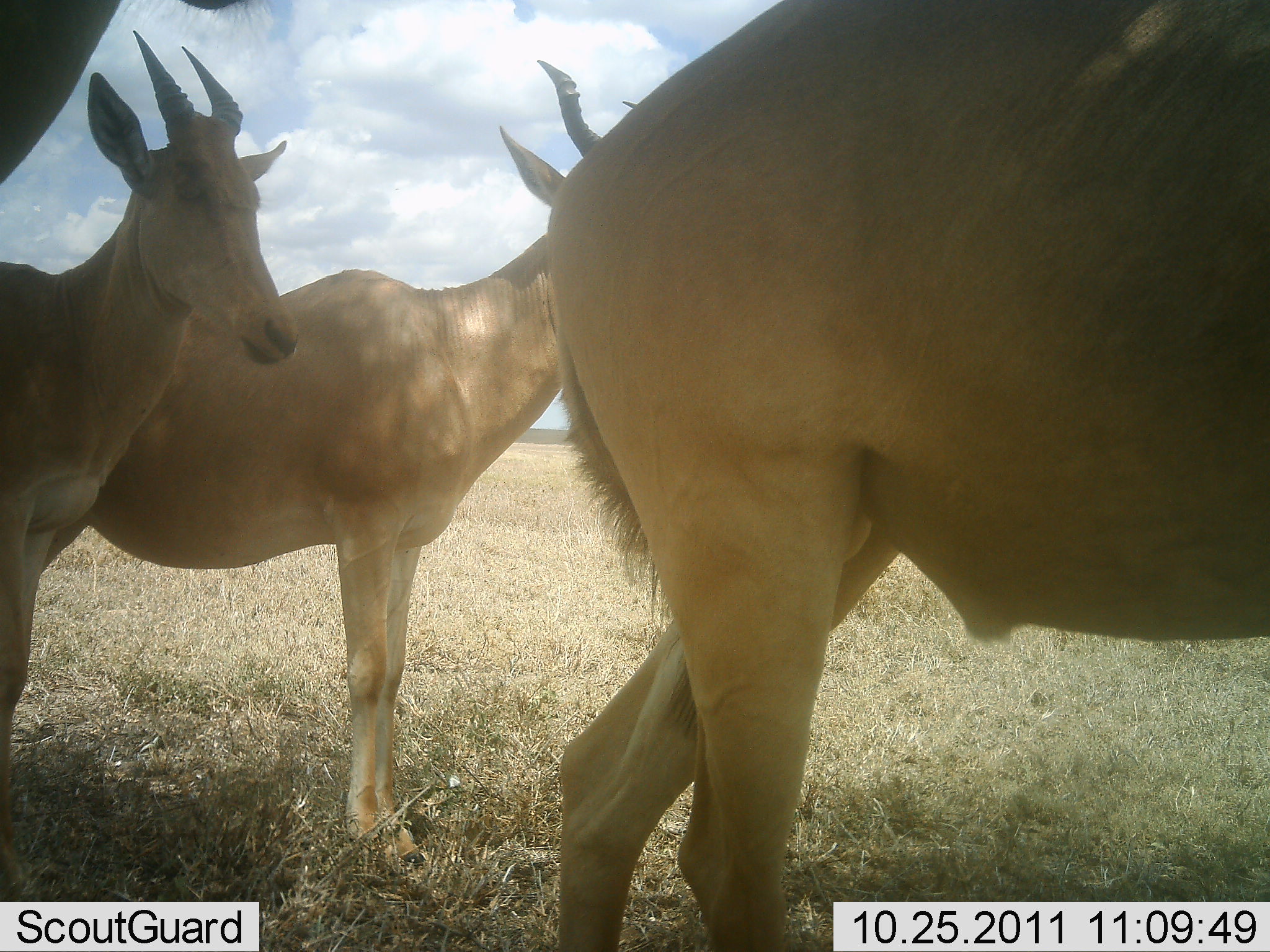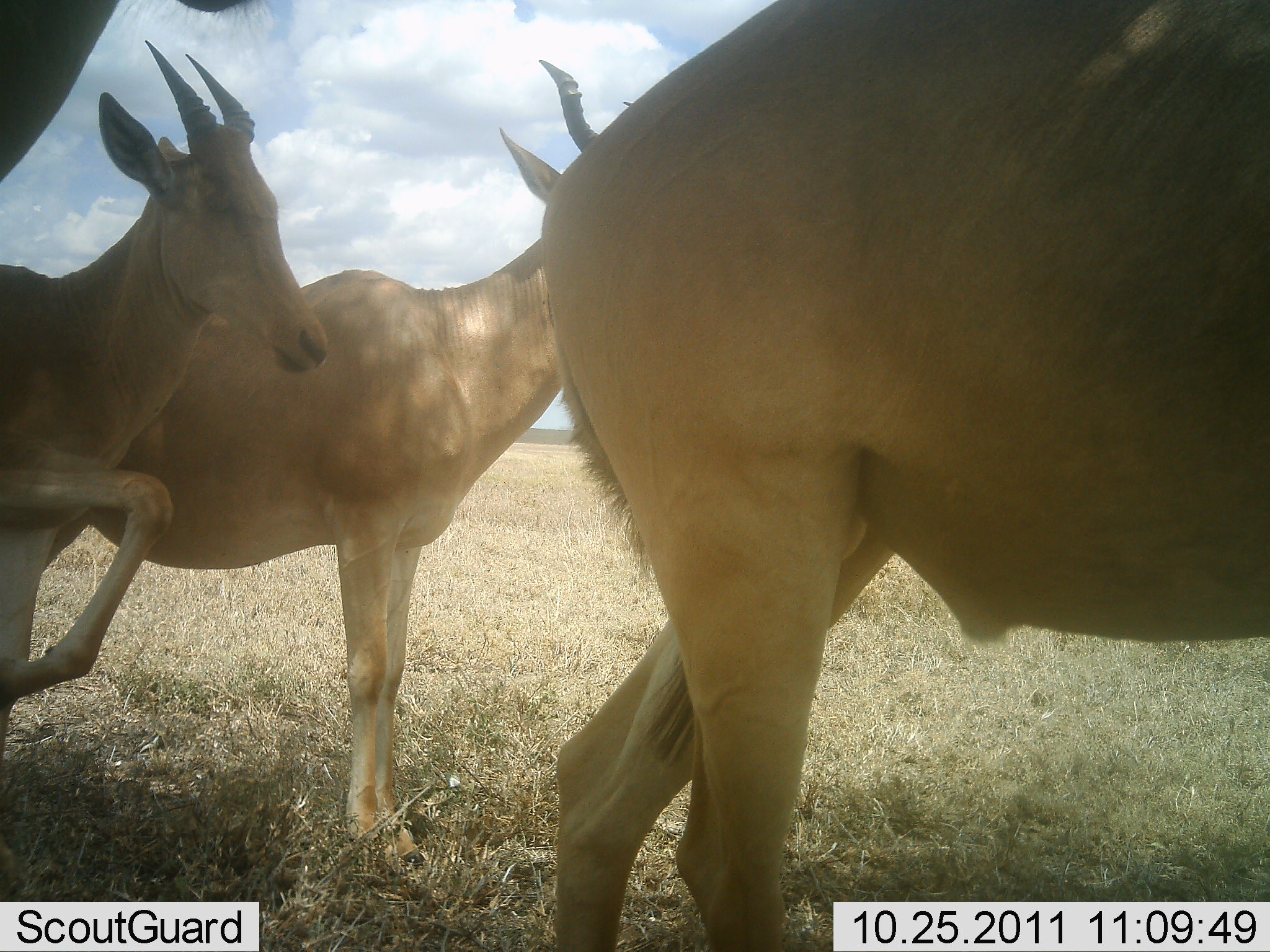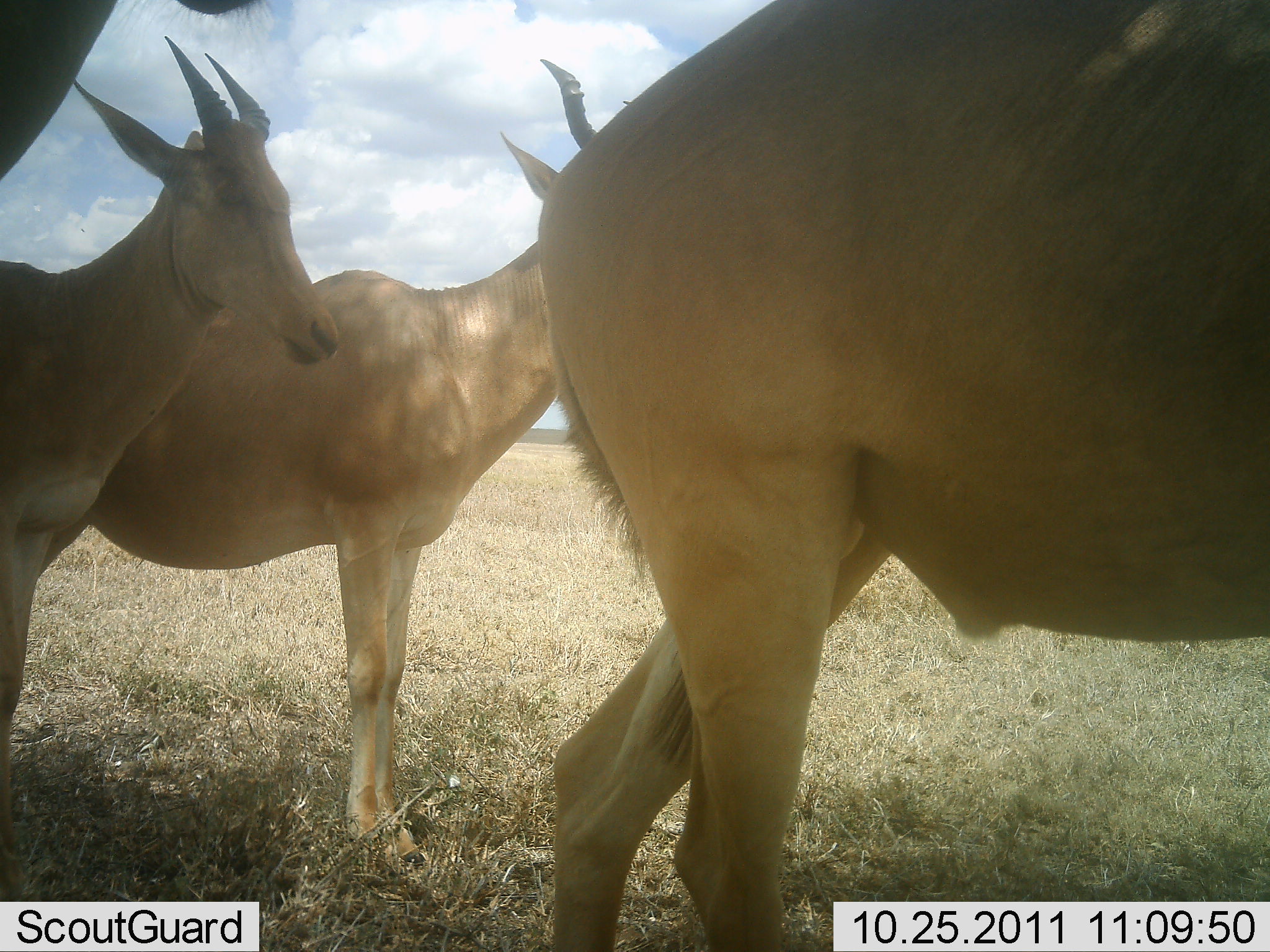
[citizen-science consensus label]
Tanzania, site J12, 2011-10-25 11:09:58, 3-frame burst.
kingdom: Animalia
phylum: Chordata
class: Mammalia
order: Artiodactyla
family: Bovidae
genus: Alcelaphus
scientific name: Alcelaphus buselaphus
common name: hartebeest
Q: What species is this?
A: Hartebeest (Alcelaphus buselaphus).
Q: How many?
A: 4.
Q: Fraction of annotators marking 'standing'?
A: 60%.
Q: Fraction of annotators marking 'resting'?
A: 20%.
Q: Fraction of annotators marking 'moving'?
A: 30%.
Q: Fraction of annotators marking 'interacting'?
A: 0%.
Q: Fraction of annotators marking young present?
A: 10%.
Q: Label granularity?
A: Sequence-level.